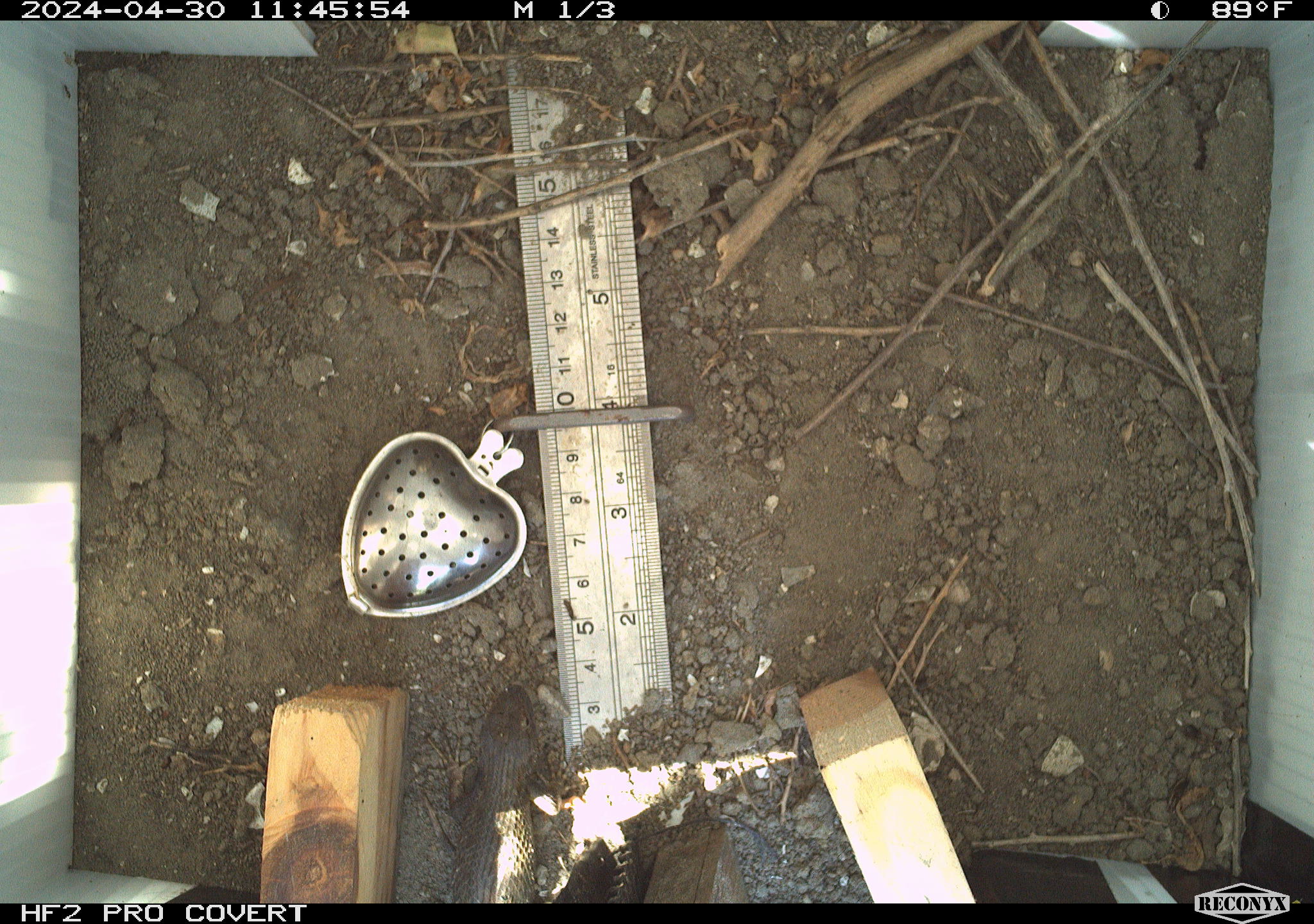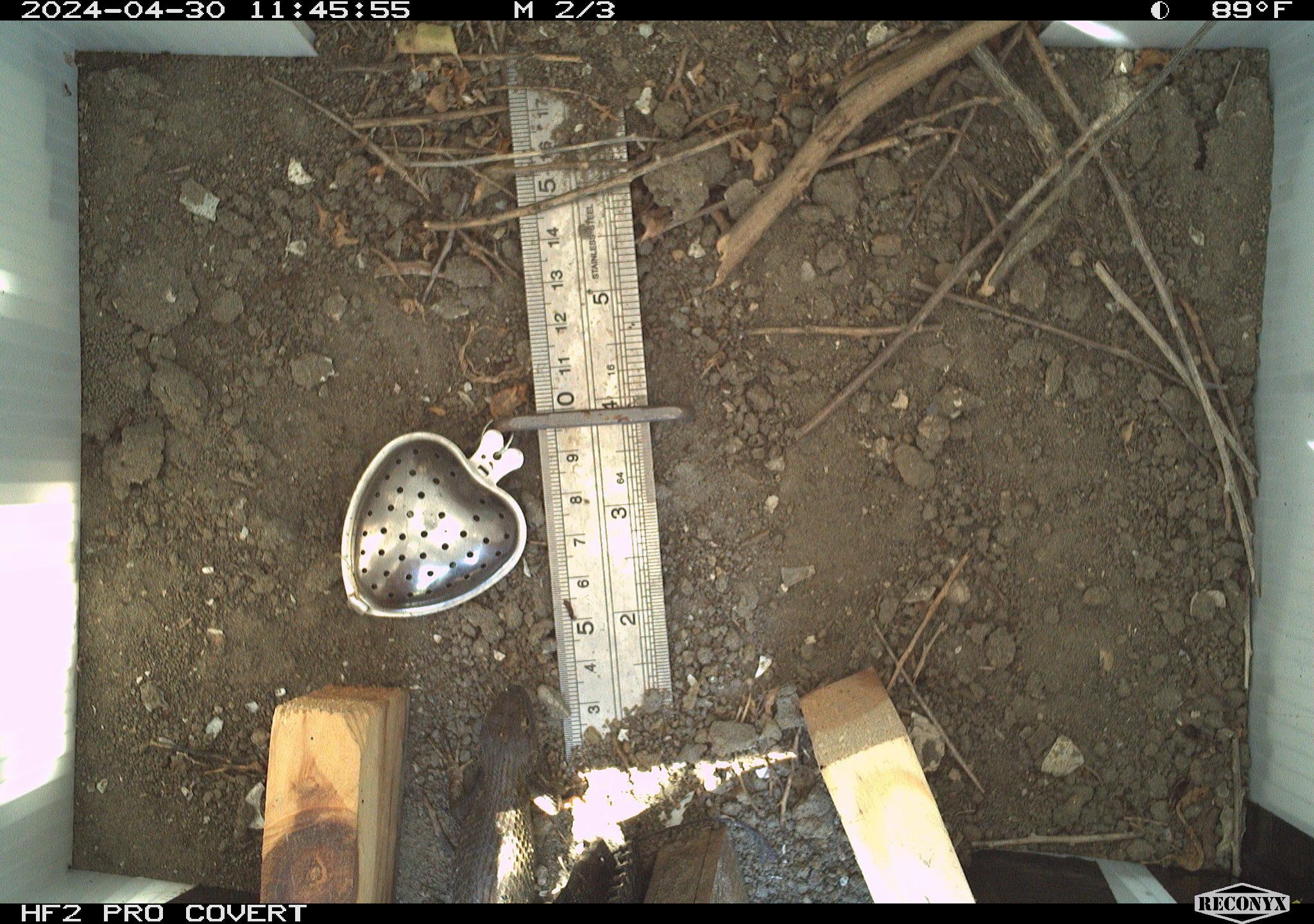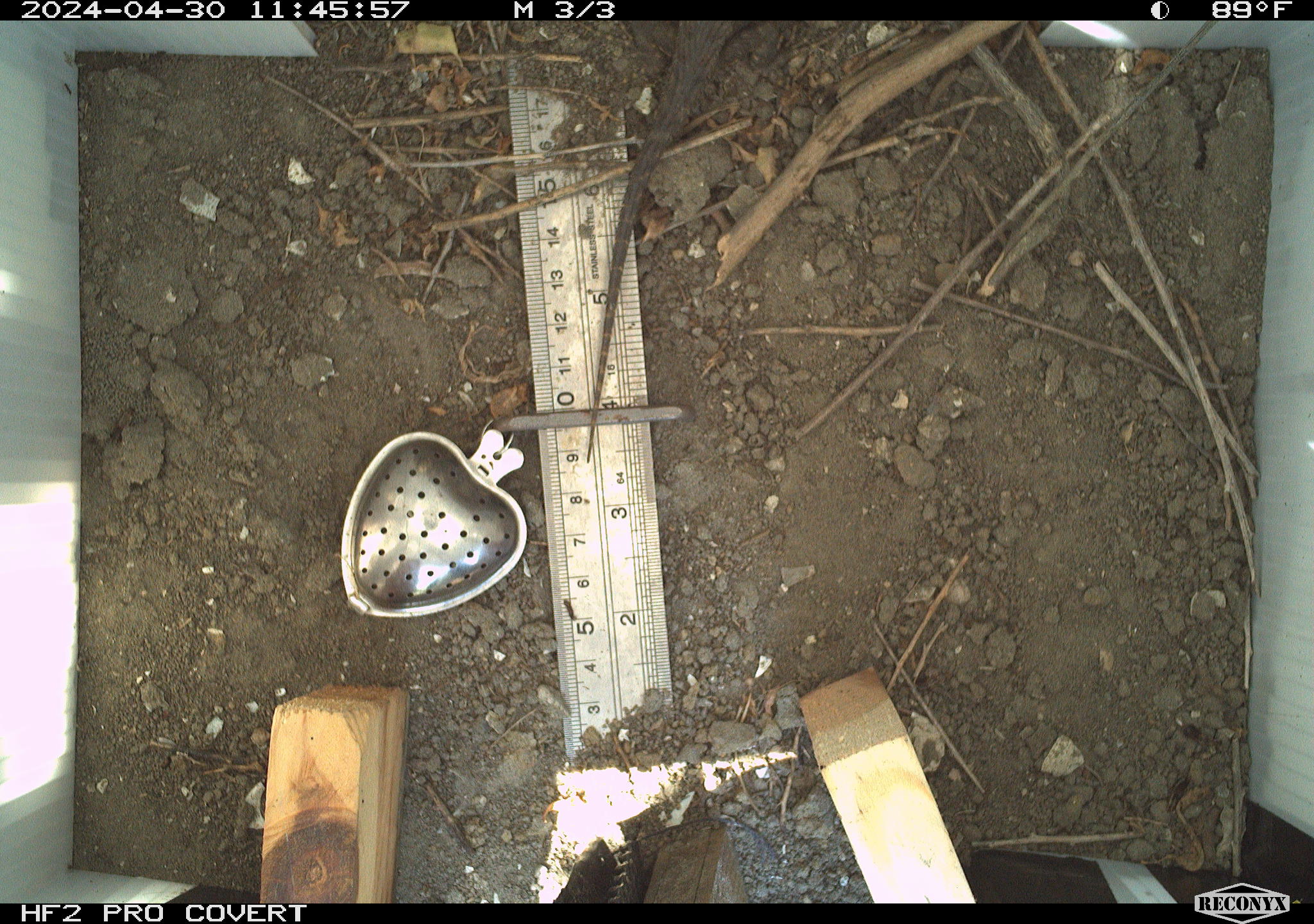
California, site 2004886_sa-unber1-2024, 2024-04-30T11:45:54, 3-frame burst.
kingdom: Animalia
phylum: Chordata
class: Reptilia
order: Squamata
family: Phrynosomatidae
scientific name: Phrynosomatidae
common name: phrynosomatid lizards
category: phrynosomatidae family